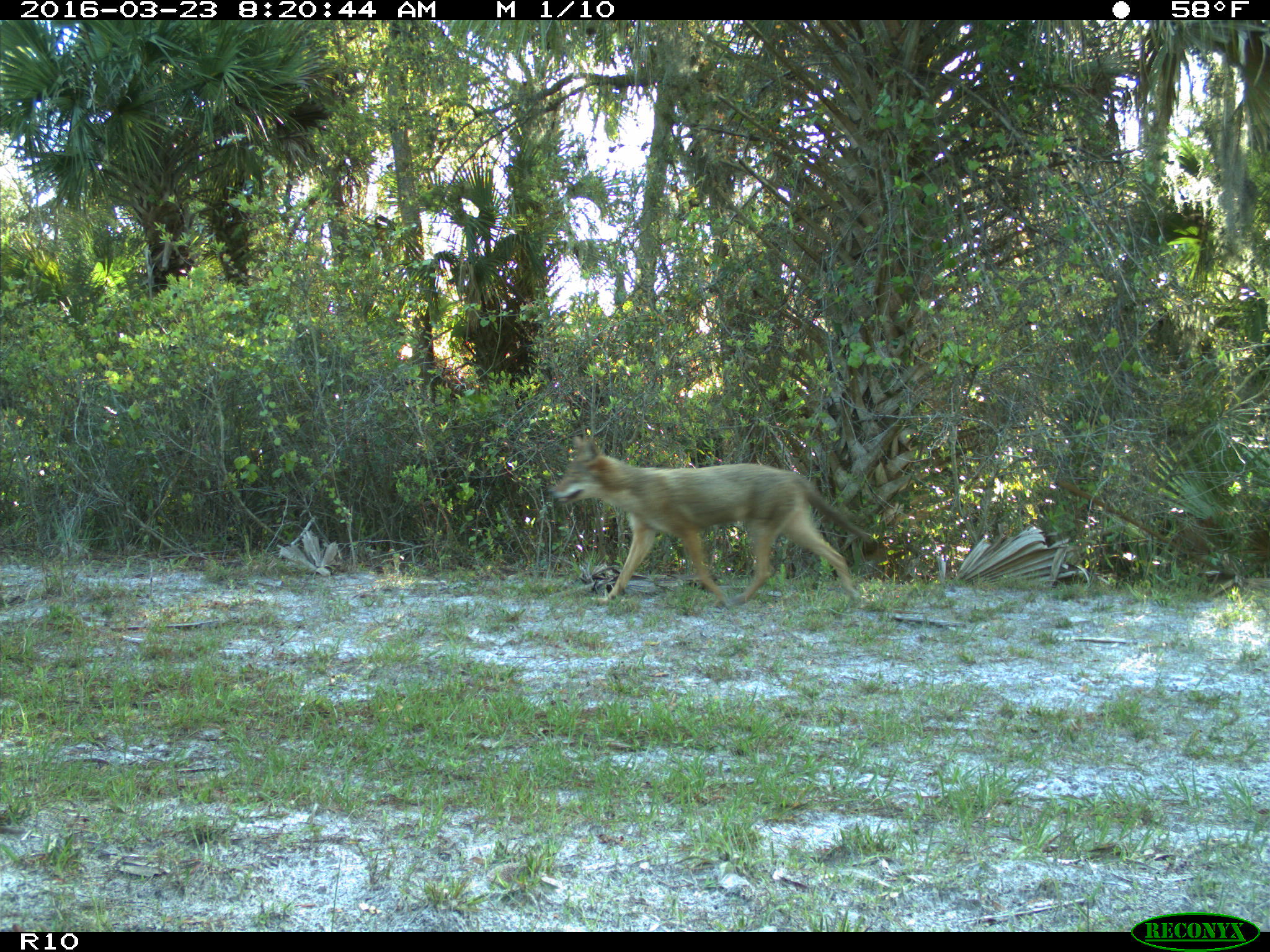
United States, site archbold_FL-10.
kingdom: Animalia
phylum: Chordata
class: Mammalia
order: Carnivora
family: Canidae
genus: Canis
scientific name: Canis latrans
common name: coyote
Canis latrans (coyote).